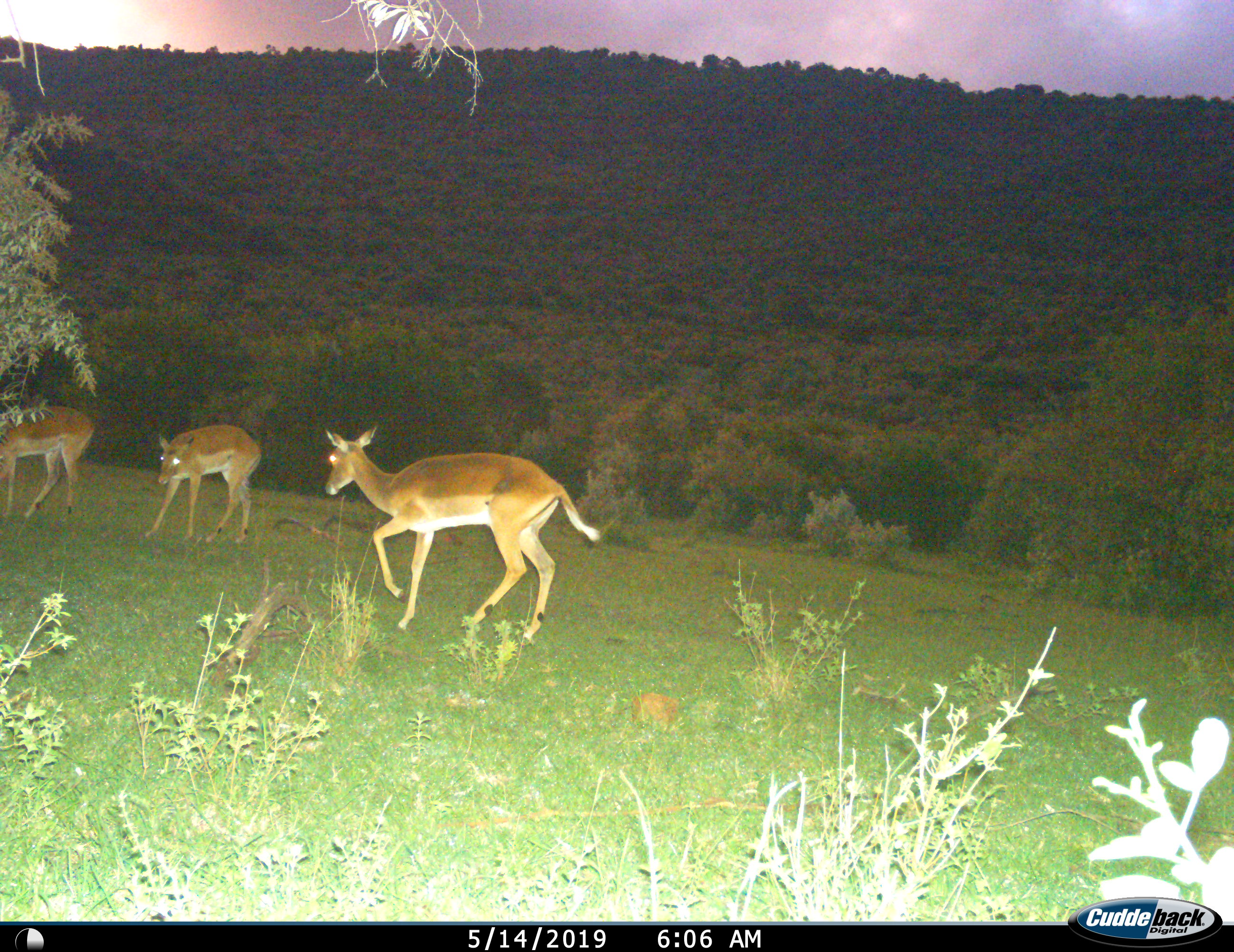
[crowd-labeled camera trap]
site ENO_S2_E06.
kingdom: Animalia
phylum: Chordata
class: Mammalia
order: Artiodactyla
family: Bovidae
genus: Aepyceros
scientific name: Aepyceros melampus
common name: impala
Impala (Aepyceros melampus), count 3. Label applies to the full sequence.